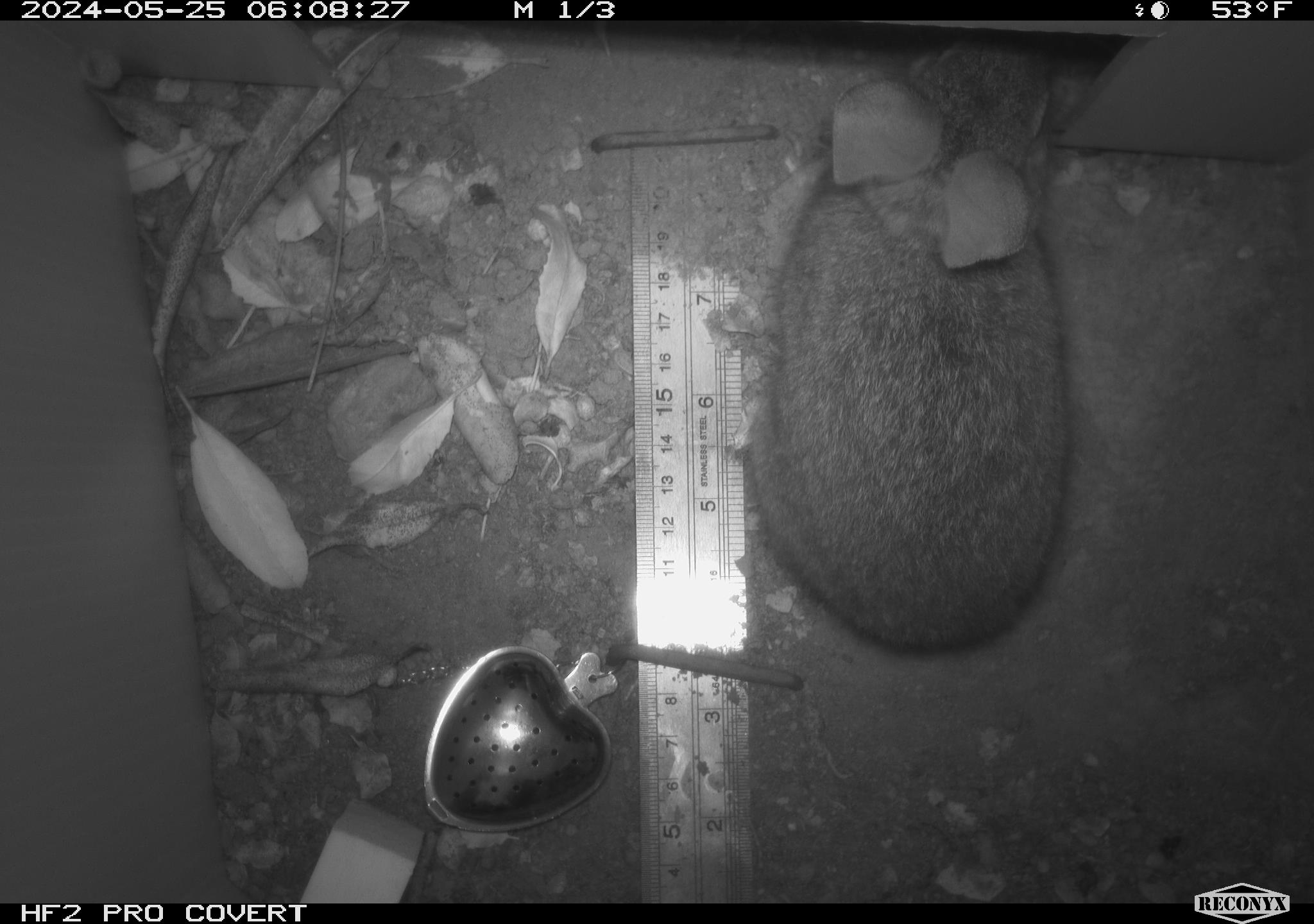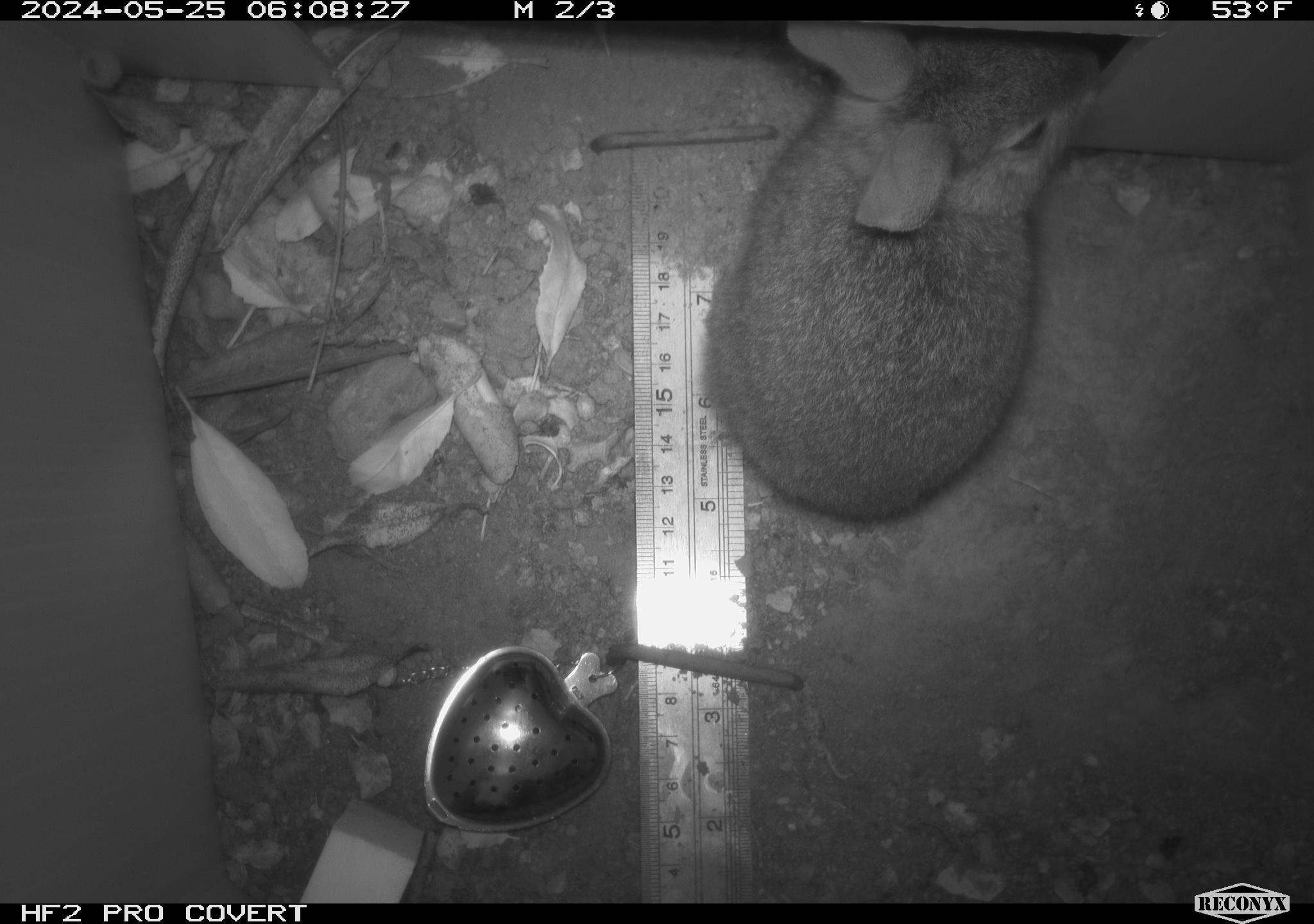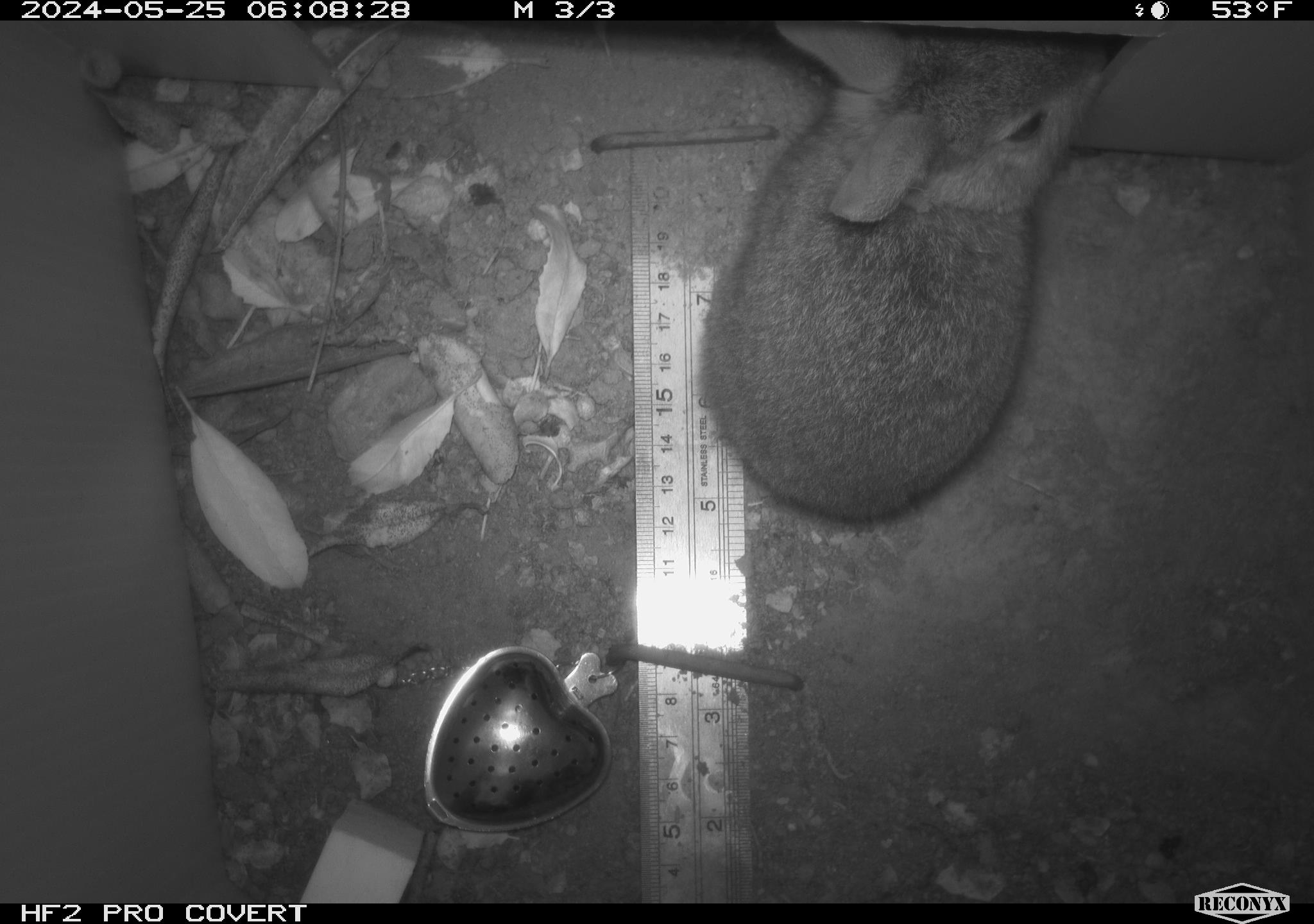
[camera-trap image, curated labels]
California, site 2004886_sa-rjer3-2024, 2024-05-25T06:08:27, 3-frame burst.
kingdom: Animalia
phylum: Chordata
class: Mammalia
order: Lagomorpha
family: Leporidae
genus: Sylvilagus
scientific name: Sylvilagus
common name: cottontail rabbits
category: sylvilagus species